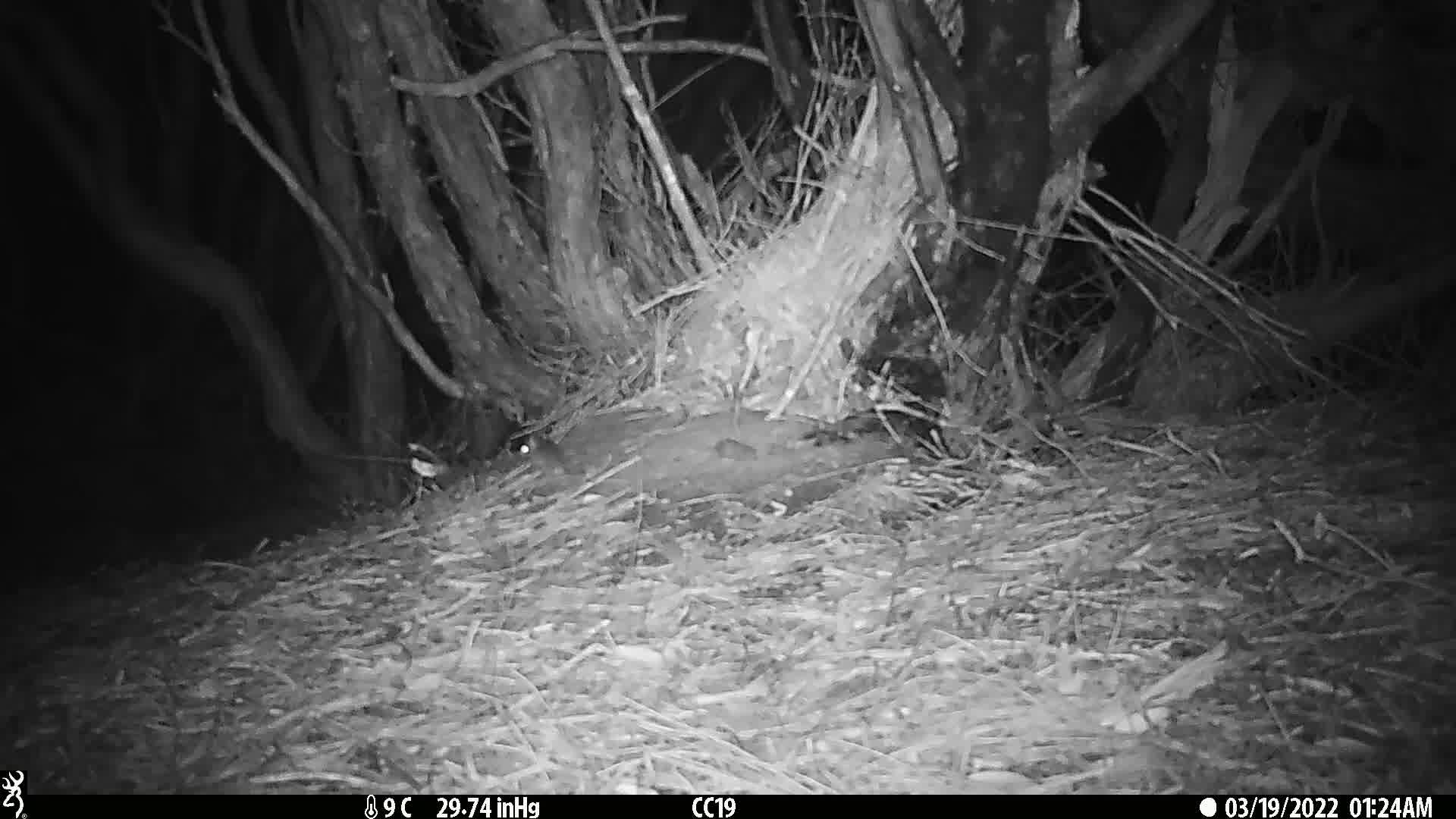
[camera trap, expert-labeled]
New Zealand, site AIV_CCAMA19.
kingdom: Animalia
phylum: Chordata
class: Mammalia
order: Rodentia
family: Muridae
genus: Mus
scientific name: Mus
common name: mouse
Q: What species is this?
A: Mouse (Mus).